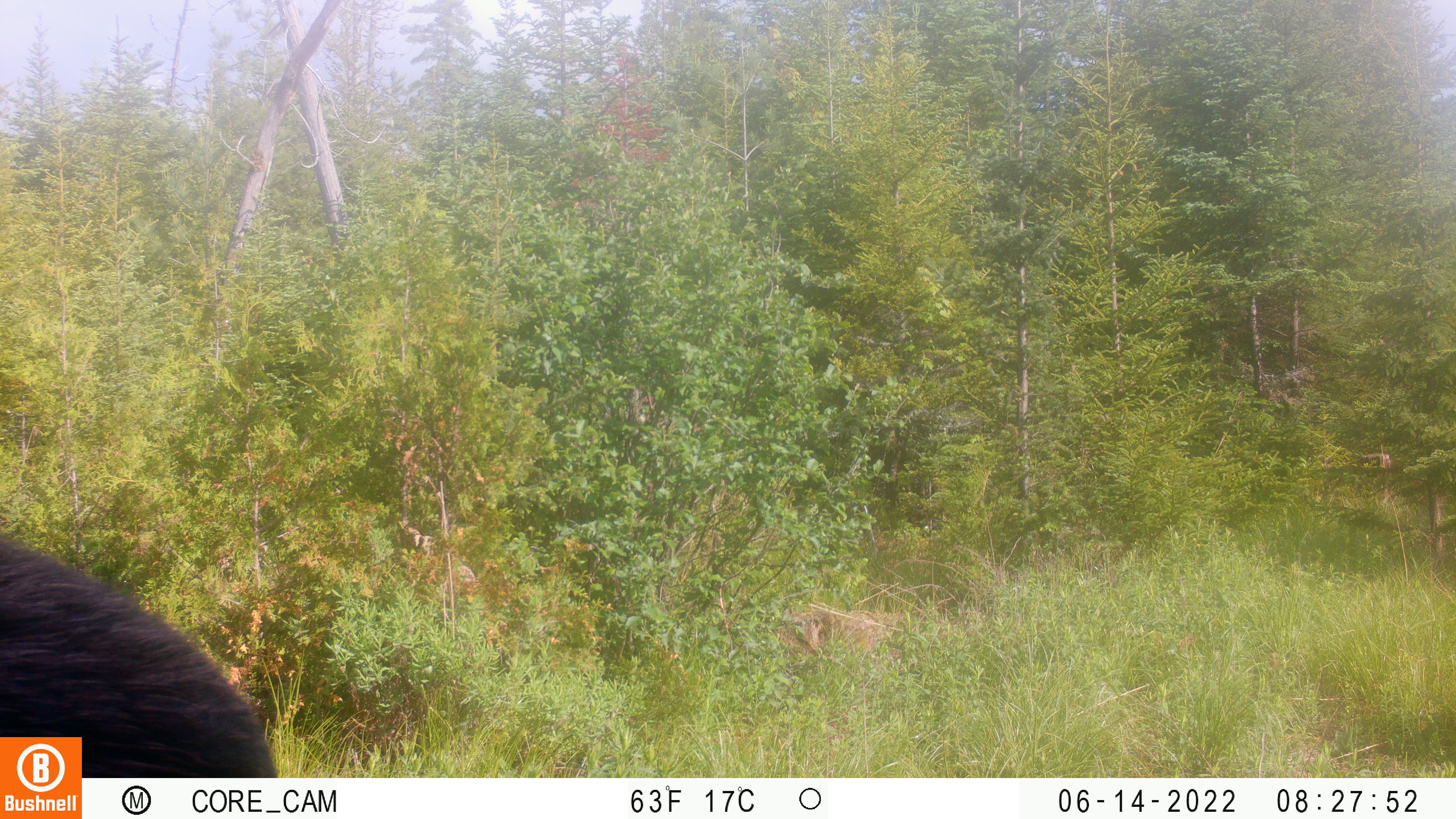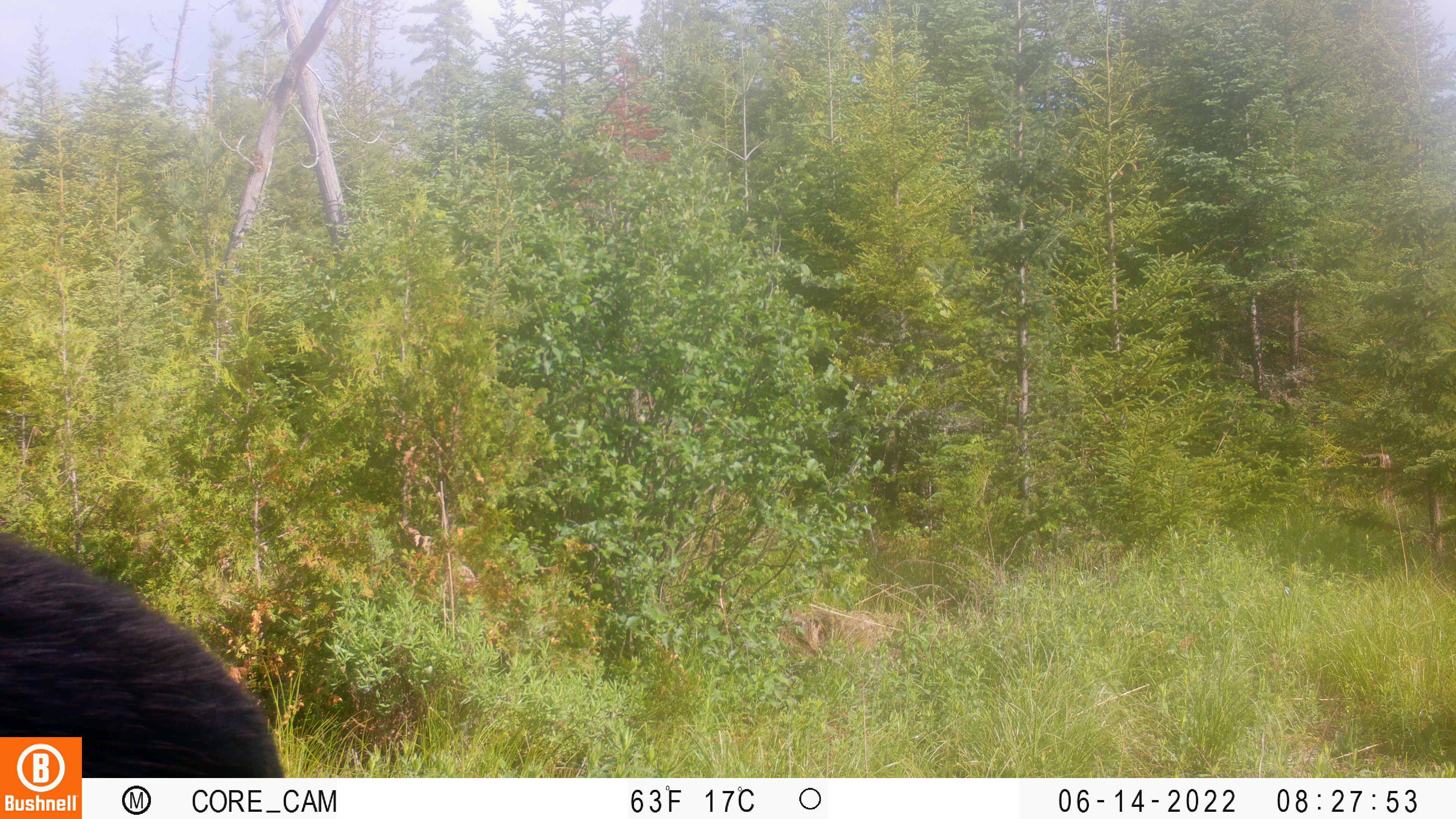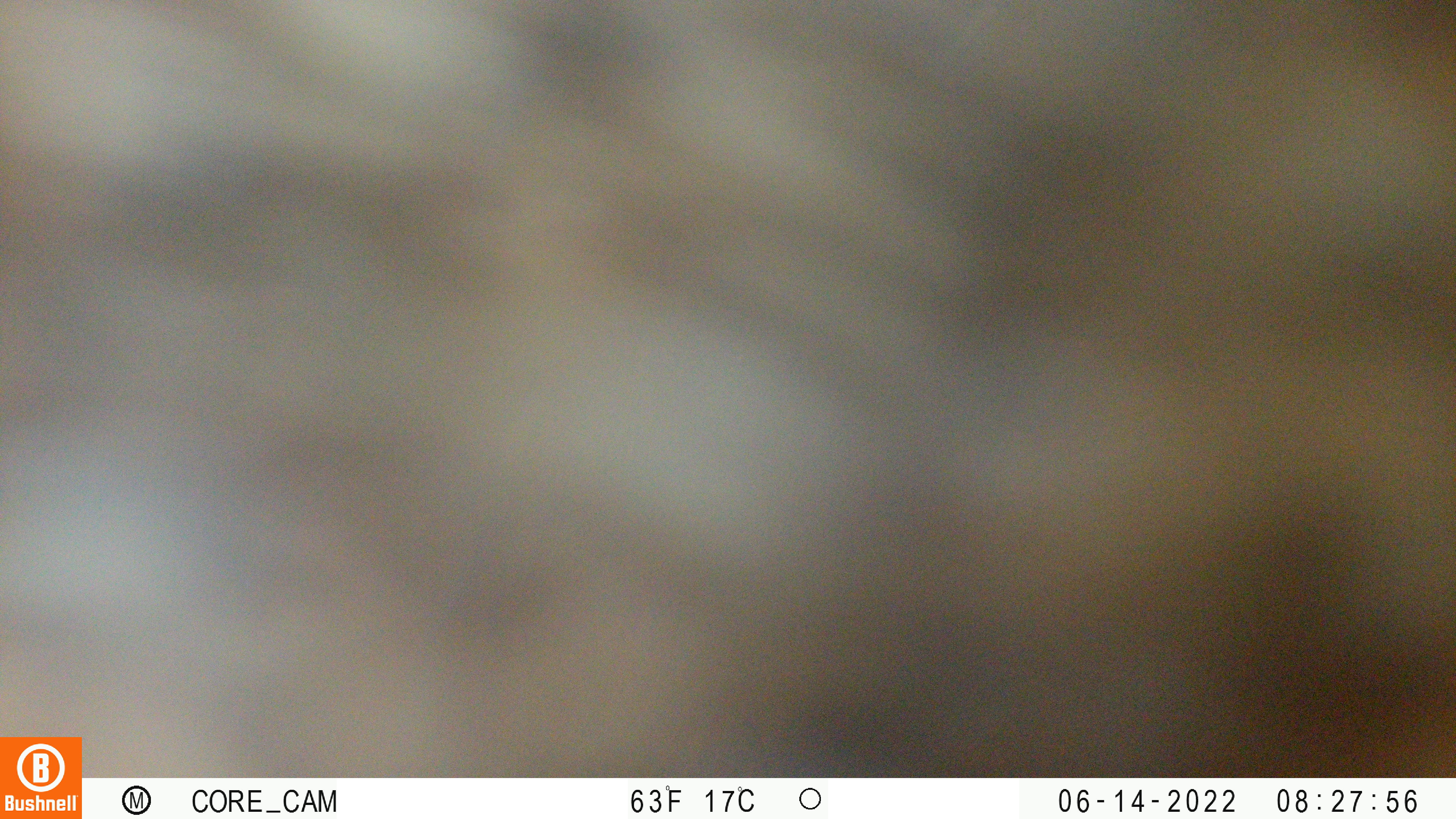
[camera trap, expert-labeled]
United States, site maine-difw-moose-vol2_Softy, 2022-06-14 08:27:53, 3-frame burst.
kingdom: Animalia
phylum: Chordata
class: Mammalia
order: Artiodactyla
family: Cervidae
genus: Alces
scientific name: Alces alces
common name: moose